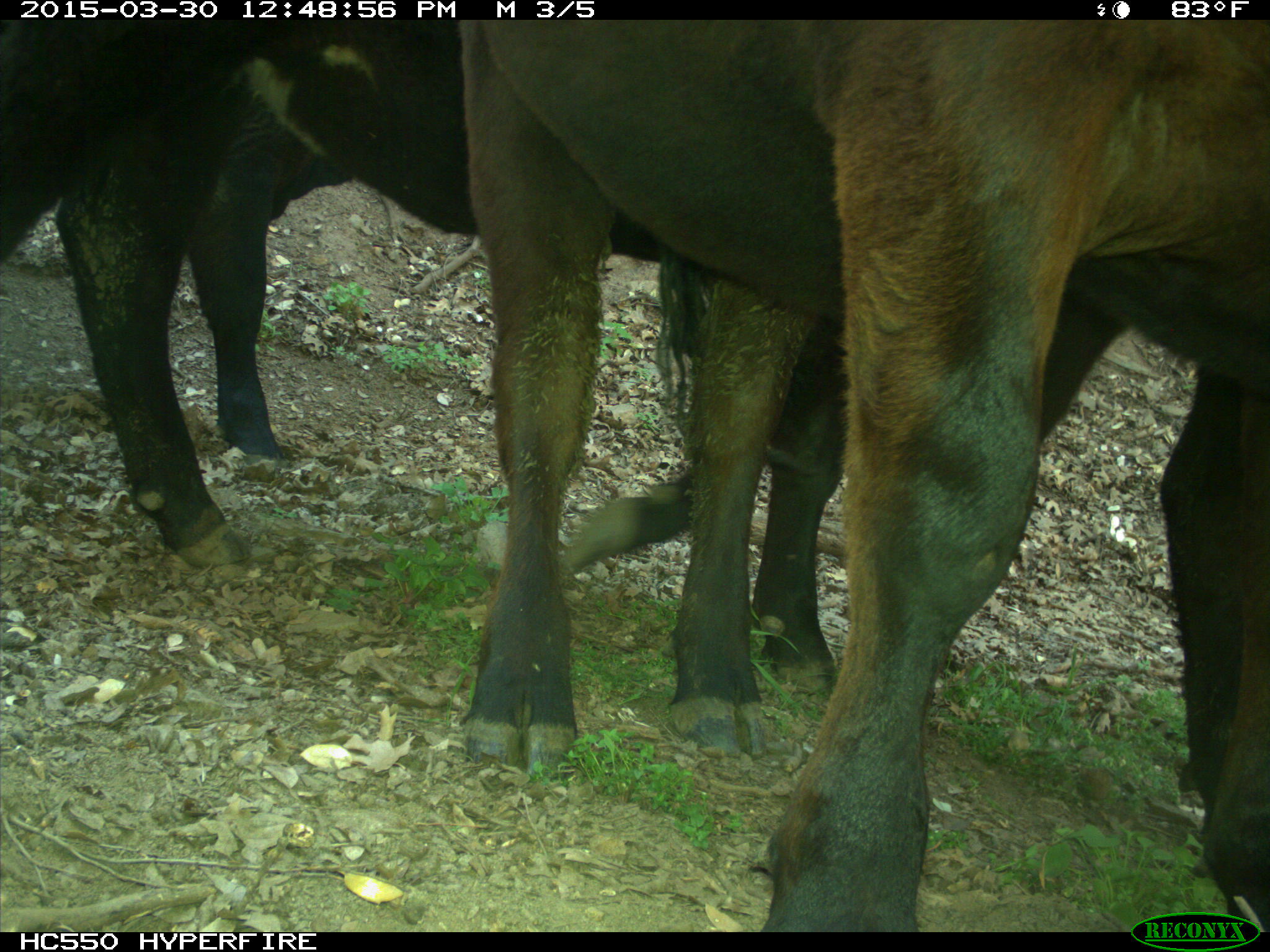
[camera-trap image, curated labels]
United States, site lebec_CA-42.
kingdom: Animalia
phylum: Chordata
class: Mammalia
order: Artiodactyla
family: Bovidae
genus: Bos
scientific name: Bos taurus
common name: domestic cow